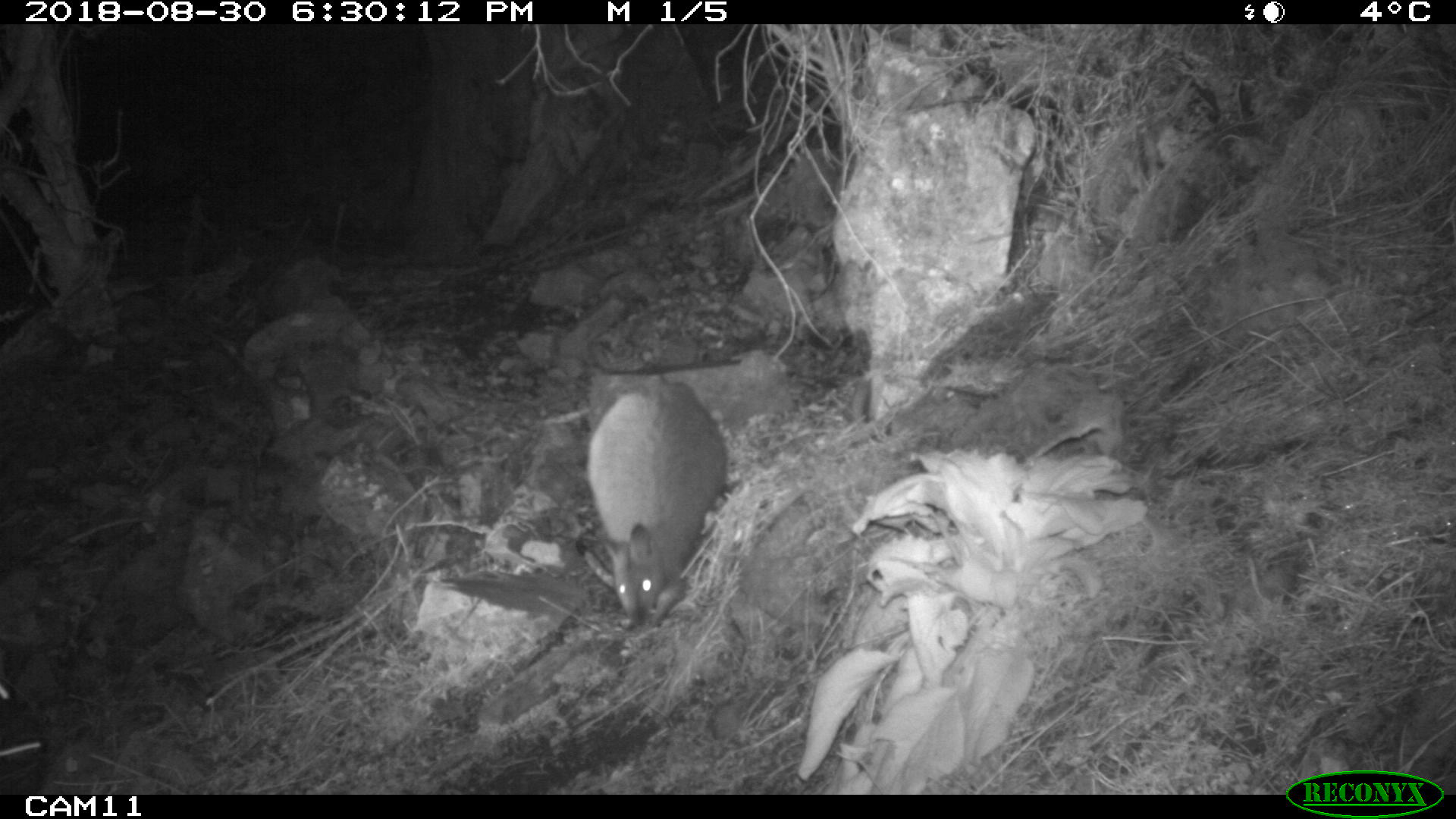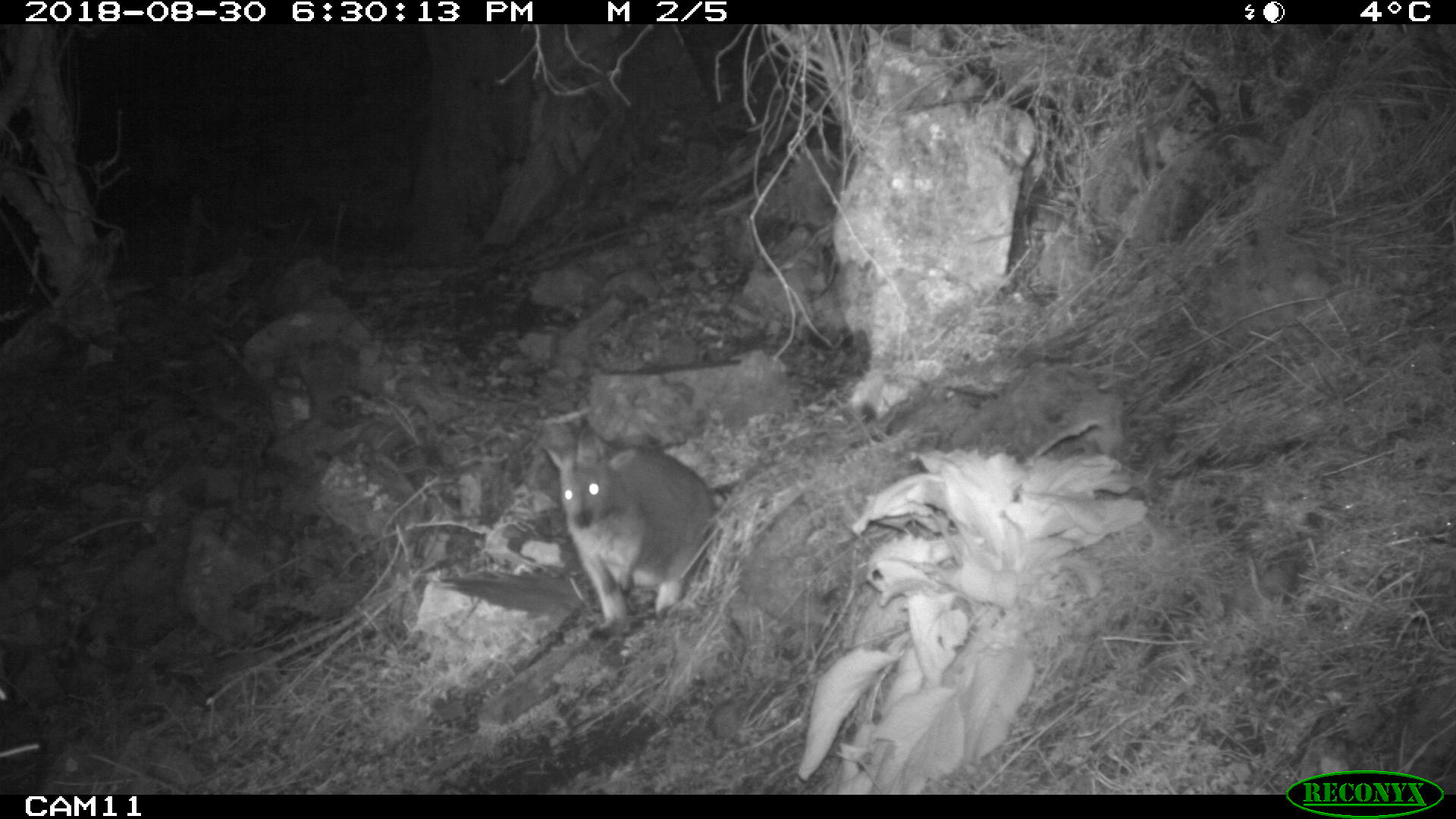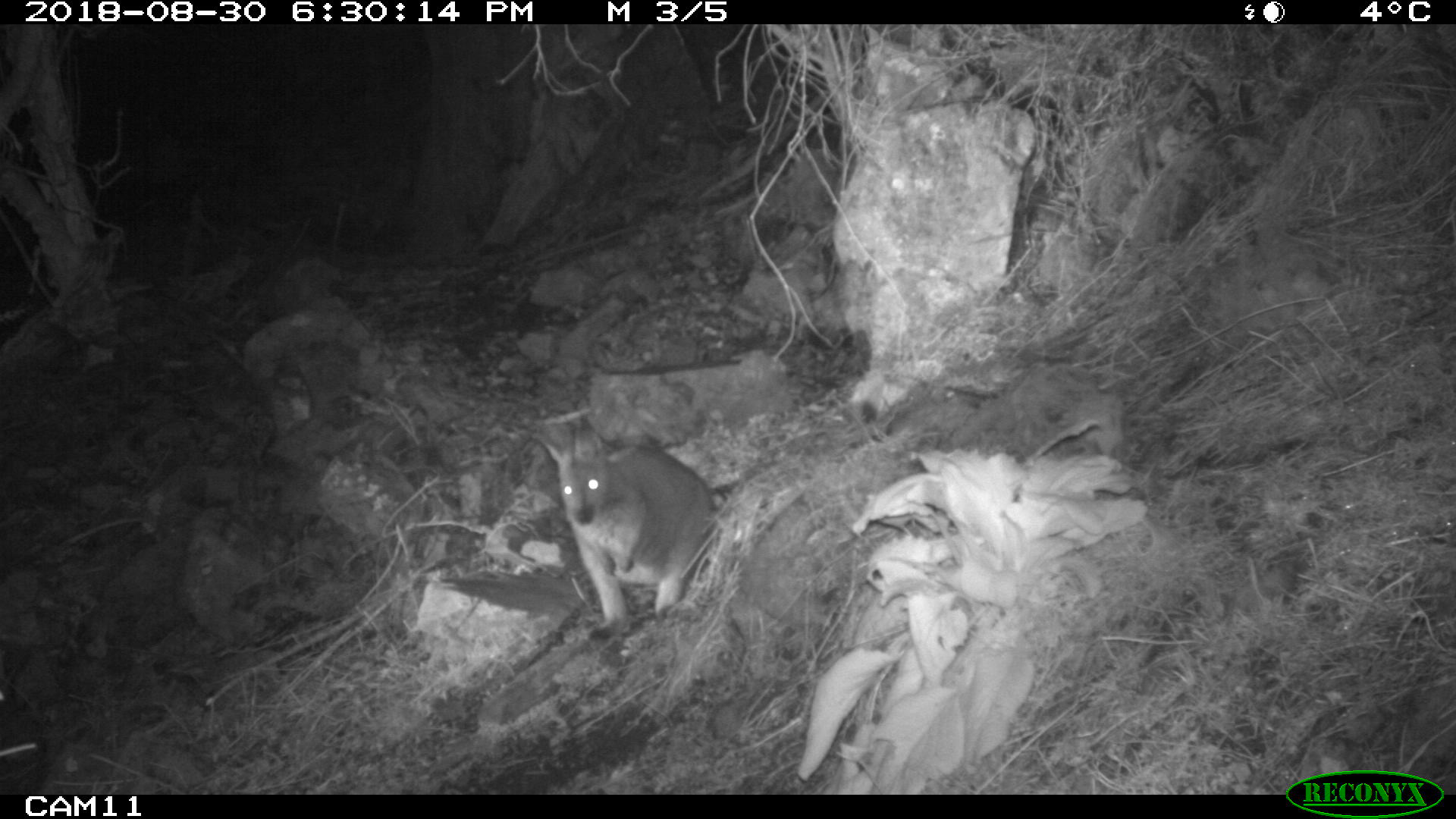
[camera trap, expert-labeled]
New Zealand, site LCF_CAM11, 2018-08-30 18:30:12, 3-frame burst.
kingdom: Animalia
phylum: Chordata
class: Mammalia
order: Diprotodontia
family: Macropodidae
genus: Notamacropus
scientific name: Notamacropus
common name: wallaby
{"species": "wallaby (Notamacropus)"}